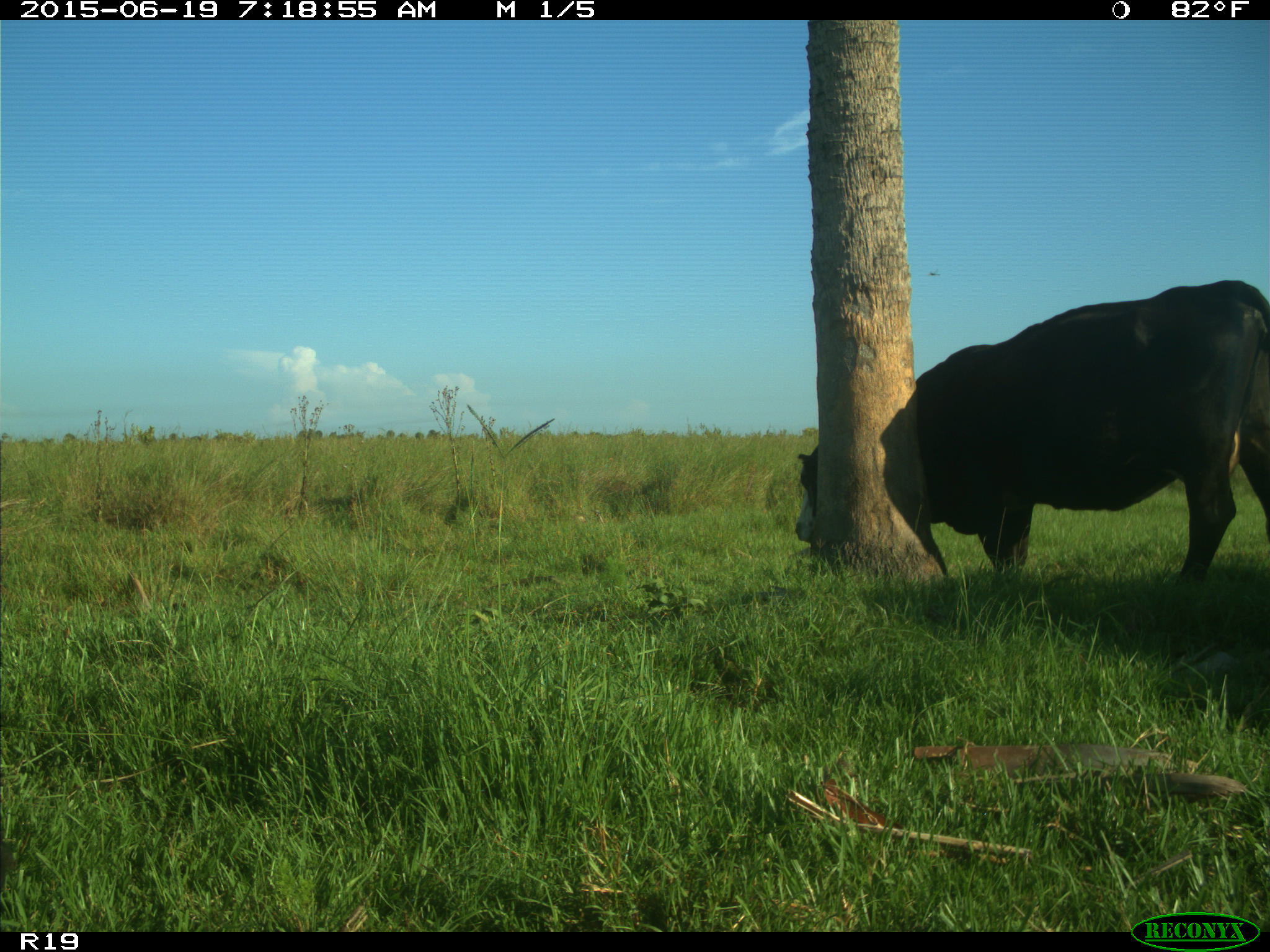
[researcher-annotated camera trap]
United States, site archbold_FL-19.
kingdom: Animalia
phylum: Chordata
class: Mammalia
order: Artiodactyla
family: Bovidae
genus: Bos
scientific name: Bos taurus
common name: domestic cow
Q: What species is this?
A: Bos taurus (domestic cow).